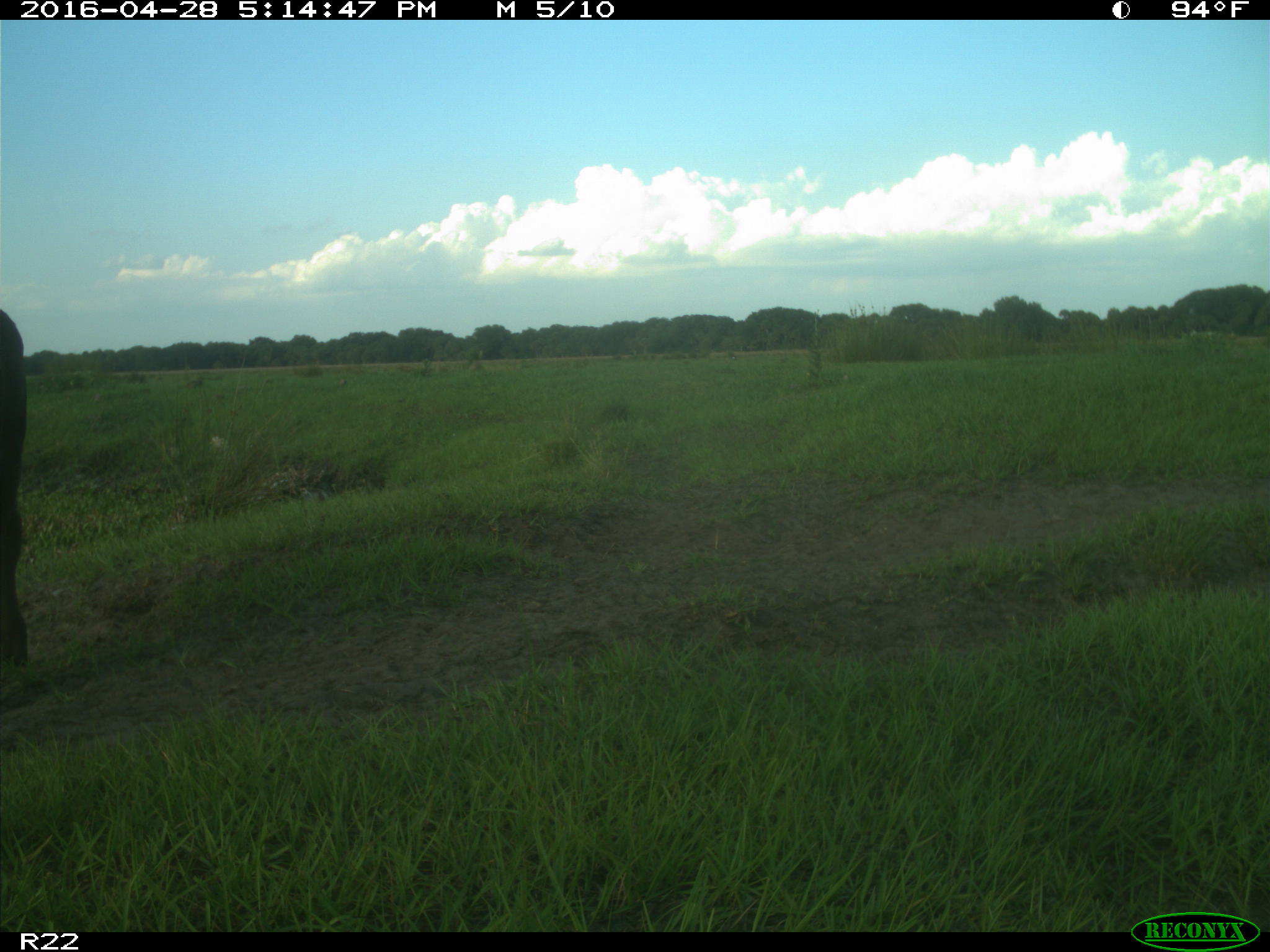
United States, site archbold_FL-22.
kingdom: Animalia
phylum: Chordata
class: Mammalia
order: Artiodactyla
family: Bovidae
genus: Bos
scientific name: Bos taurus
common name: domestic cow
Bos taurus (domestic cow).